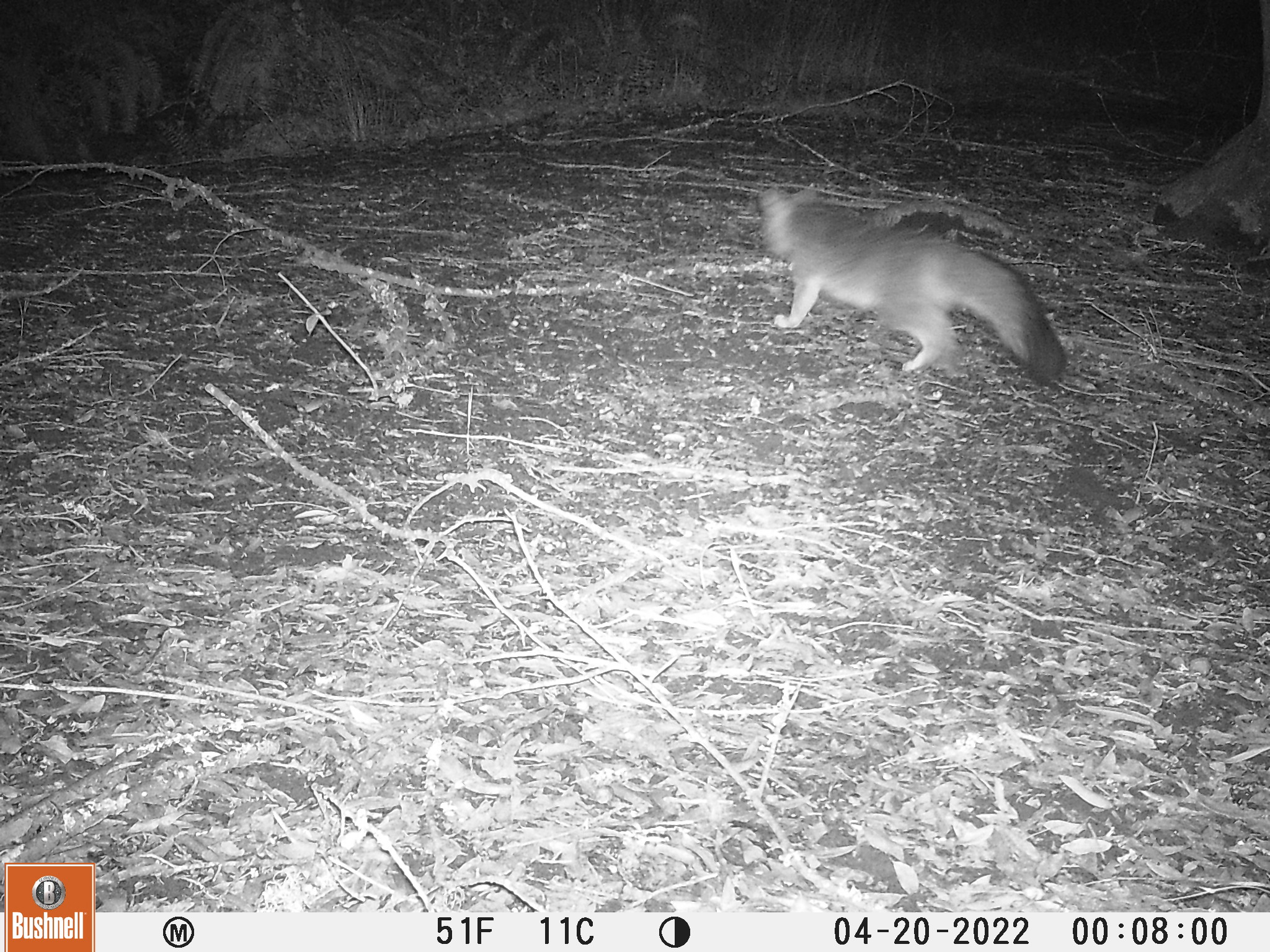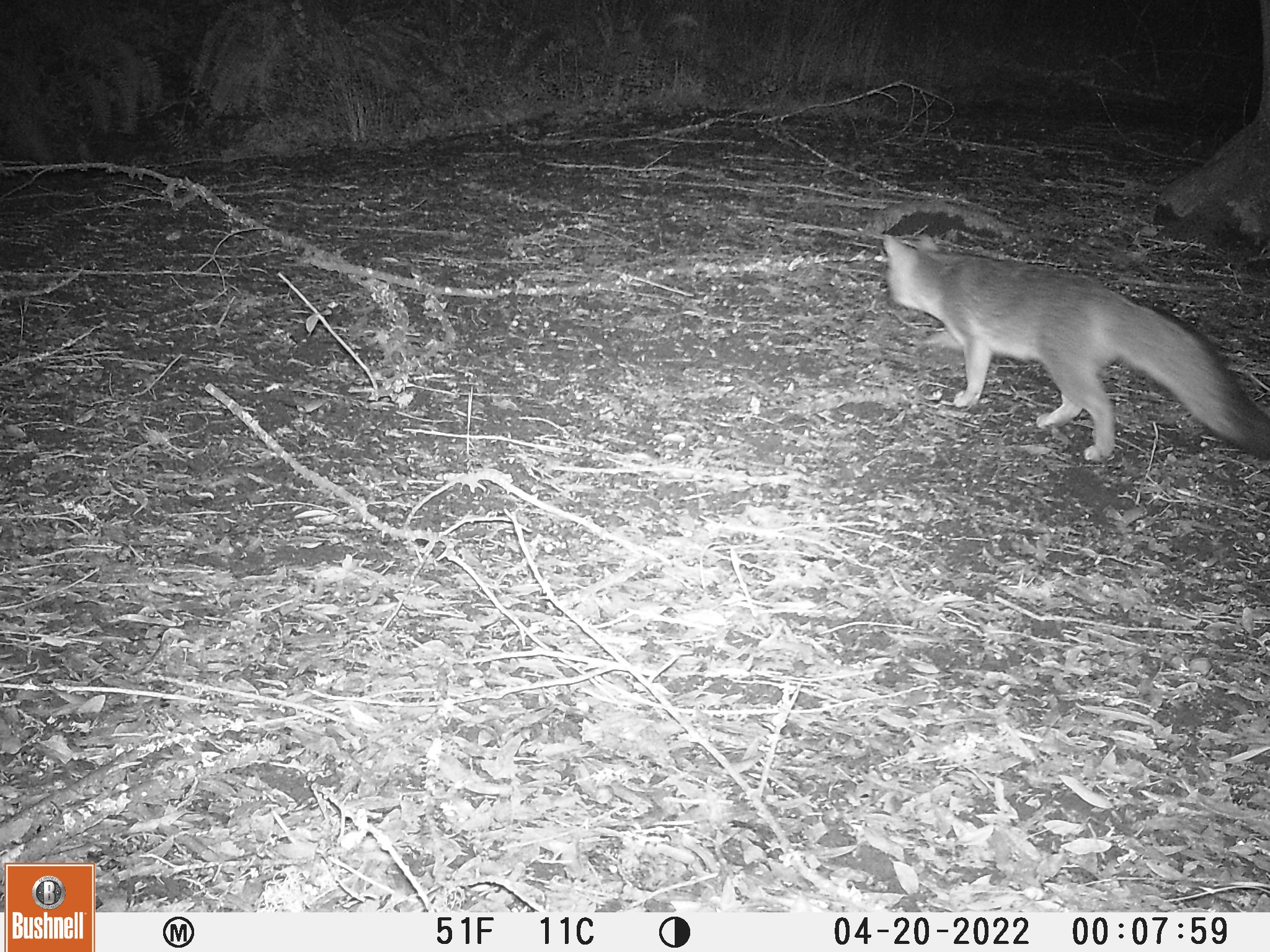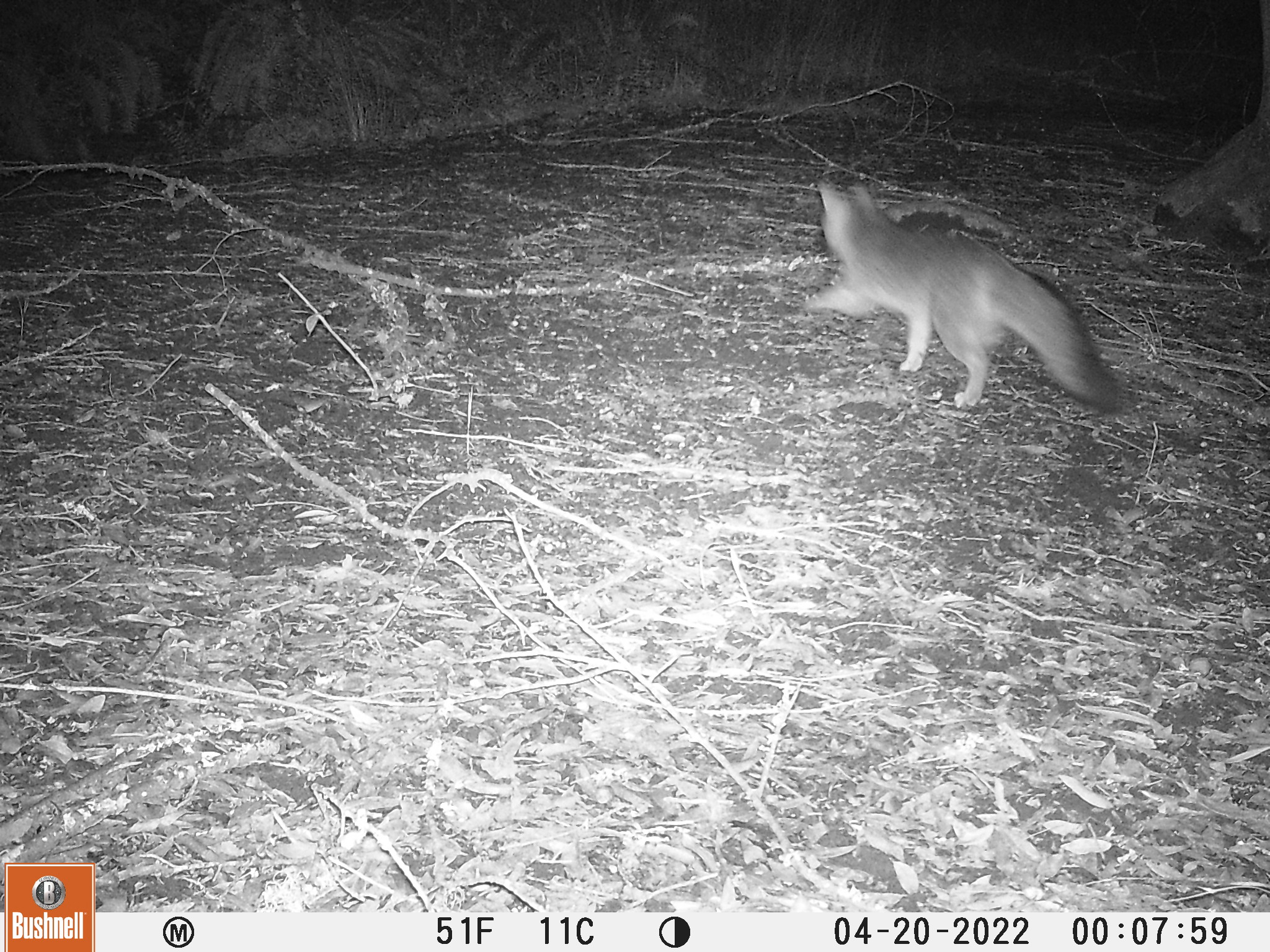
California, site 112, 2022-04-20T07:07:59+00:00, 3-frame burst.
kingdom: Animalia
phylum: Chordata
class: Mammalia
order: Carnivora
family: Canidae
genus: Urocyon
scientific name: Urocyon cinereoargenteus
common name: gray fox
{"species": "gray fox (Urocyon cinereoargenteus)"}